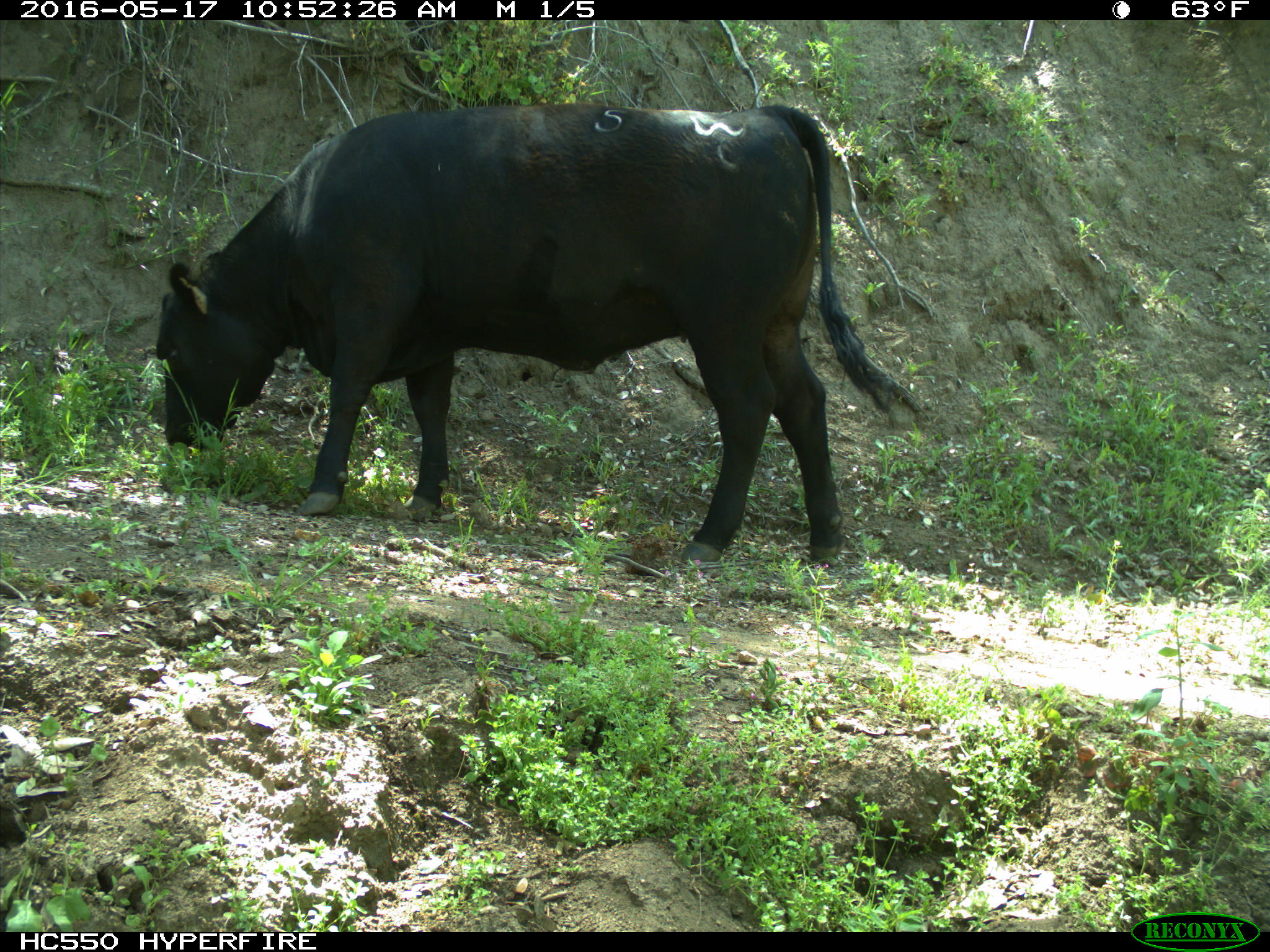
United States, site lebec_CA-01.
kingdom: Animalia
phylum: Chordata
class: Mammalia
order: Artiodactyla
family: Bovidae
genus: Bos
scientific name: Bos taurus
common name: domestic cow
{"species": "Bos taurus (domestic cow)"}